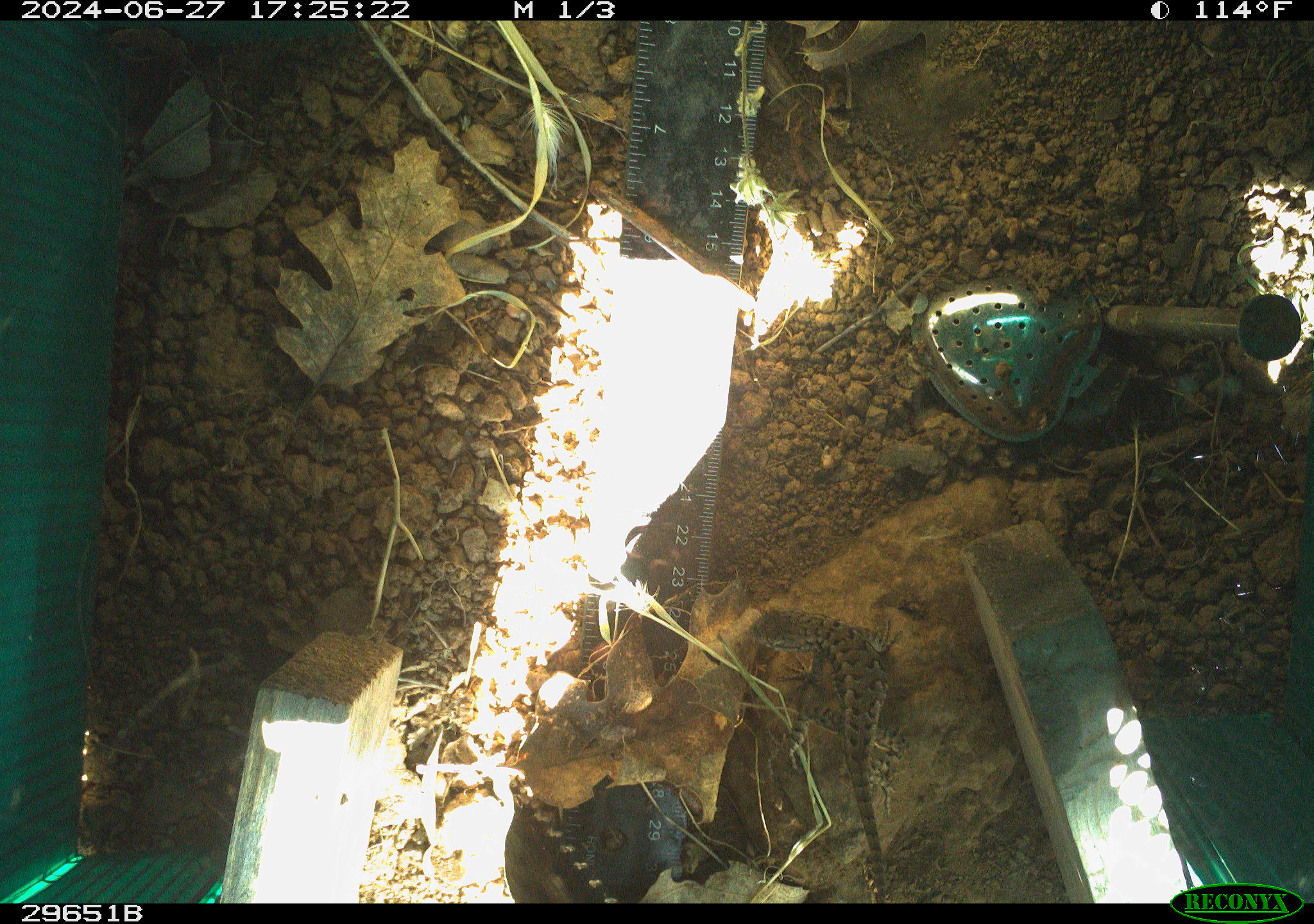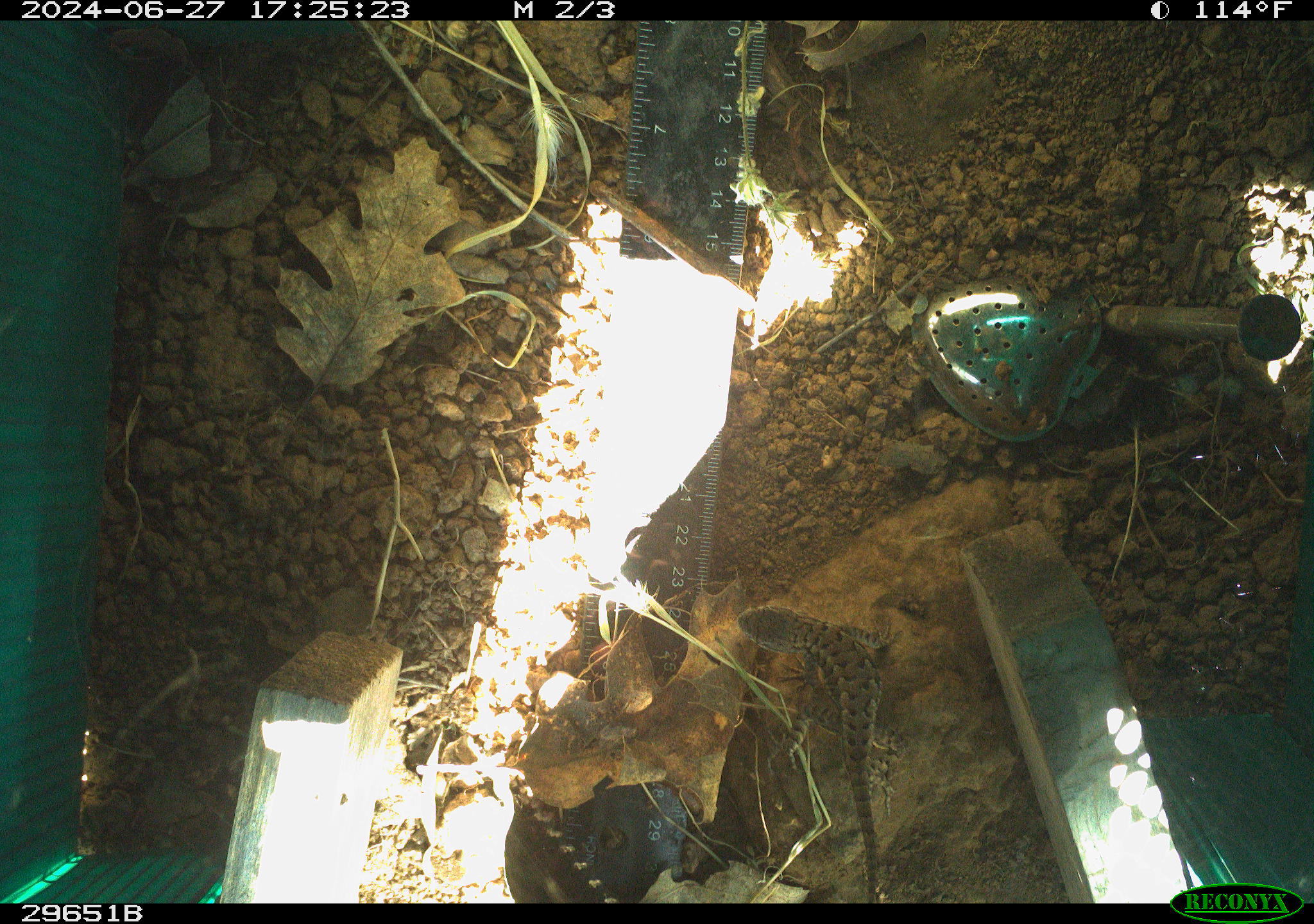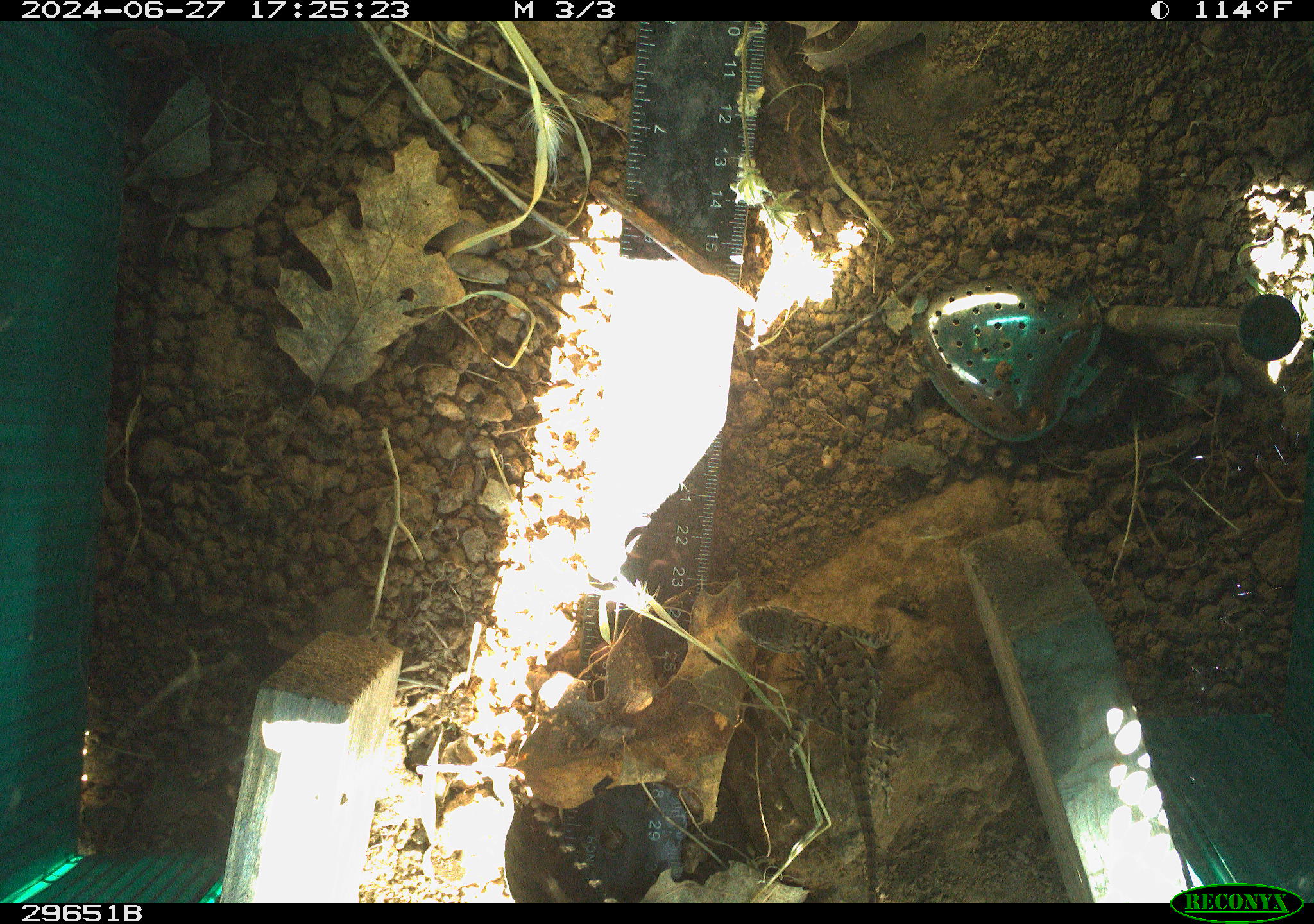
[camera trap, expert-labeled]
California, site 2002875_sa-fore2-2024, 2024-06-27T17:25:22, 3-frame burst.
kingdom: Animalia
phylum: Chordata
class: Reptilia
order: Squamata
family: Phrynosomatidae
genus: Sceloporus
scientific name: Sceloporus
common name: spiny lizards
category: sceloporus species